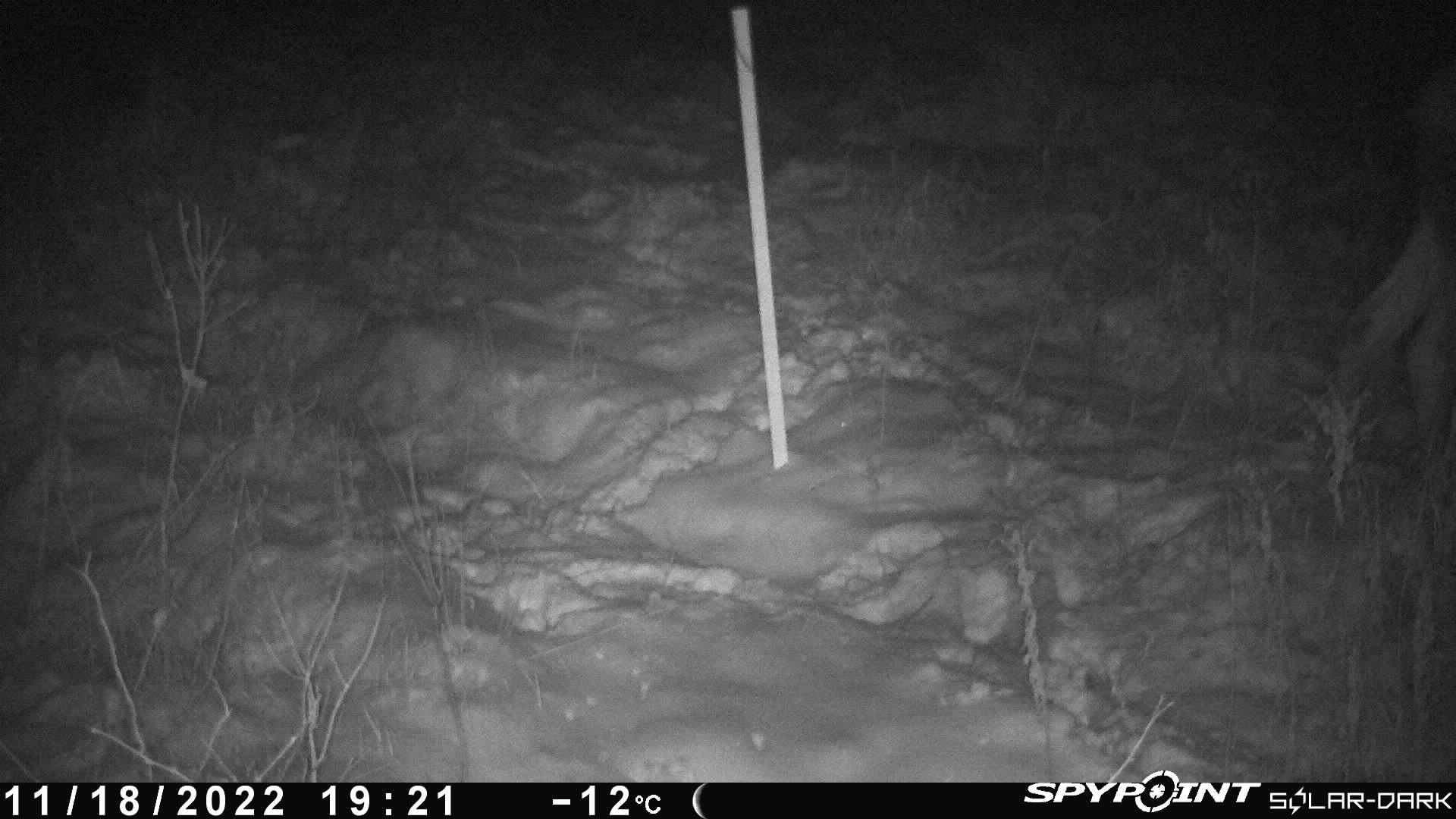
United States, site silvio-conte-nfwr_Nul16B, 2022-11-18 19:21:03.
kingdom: Animalia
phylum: Chordata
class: Mammalia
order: Artiodactyla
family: Cervidae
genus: Alces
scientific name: Alces alces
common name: moose